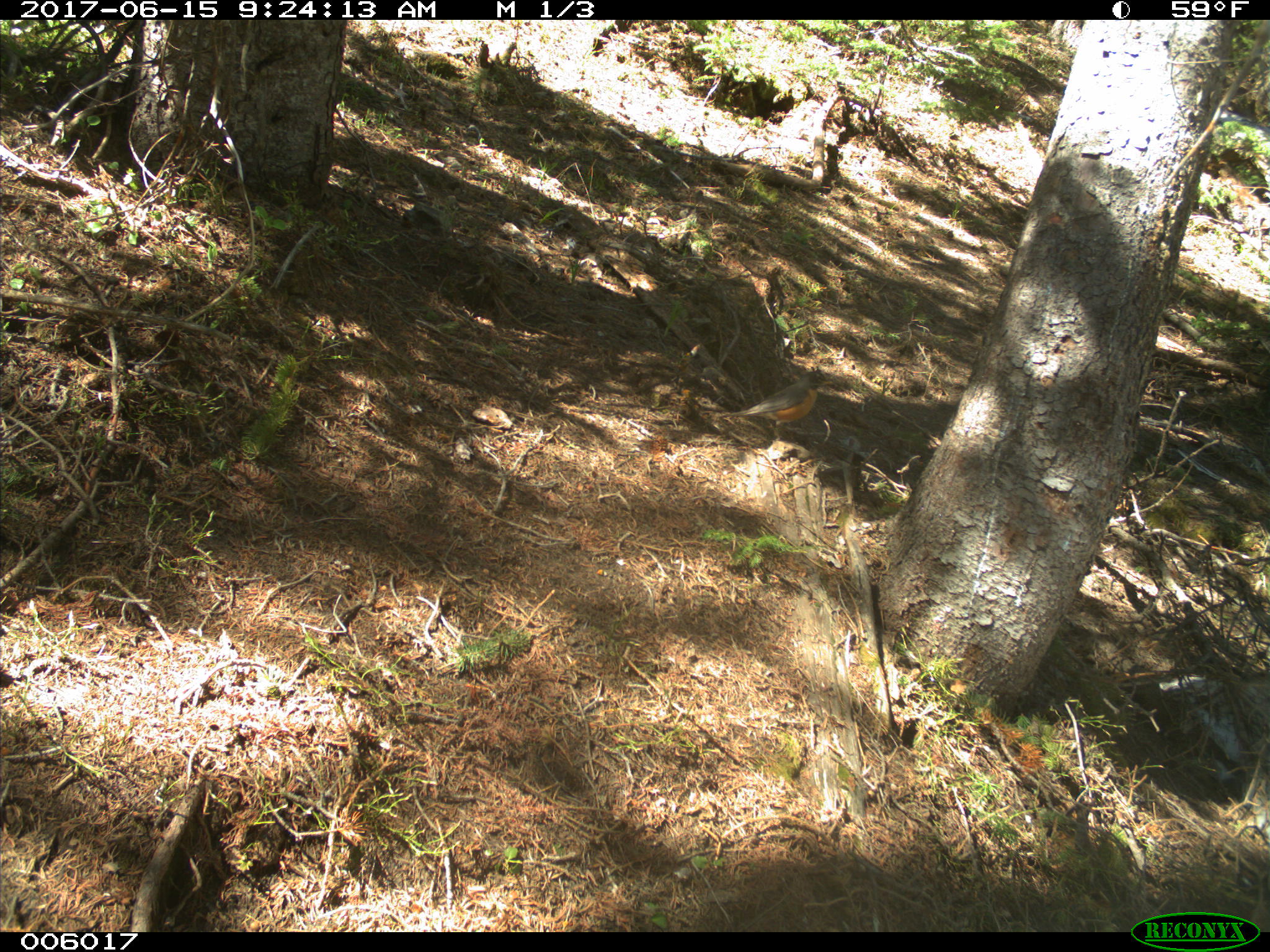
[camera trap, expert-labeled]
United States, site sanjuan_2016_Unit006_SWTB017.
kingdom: Animalia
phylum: Chordata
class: Aves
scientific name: Aves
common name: birds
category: unidentified bird